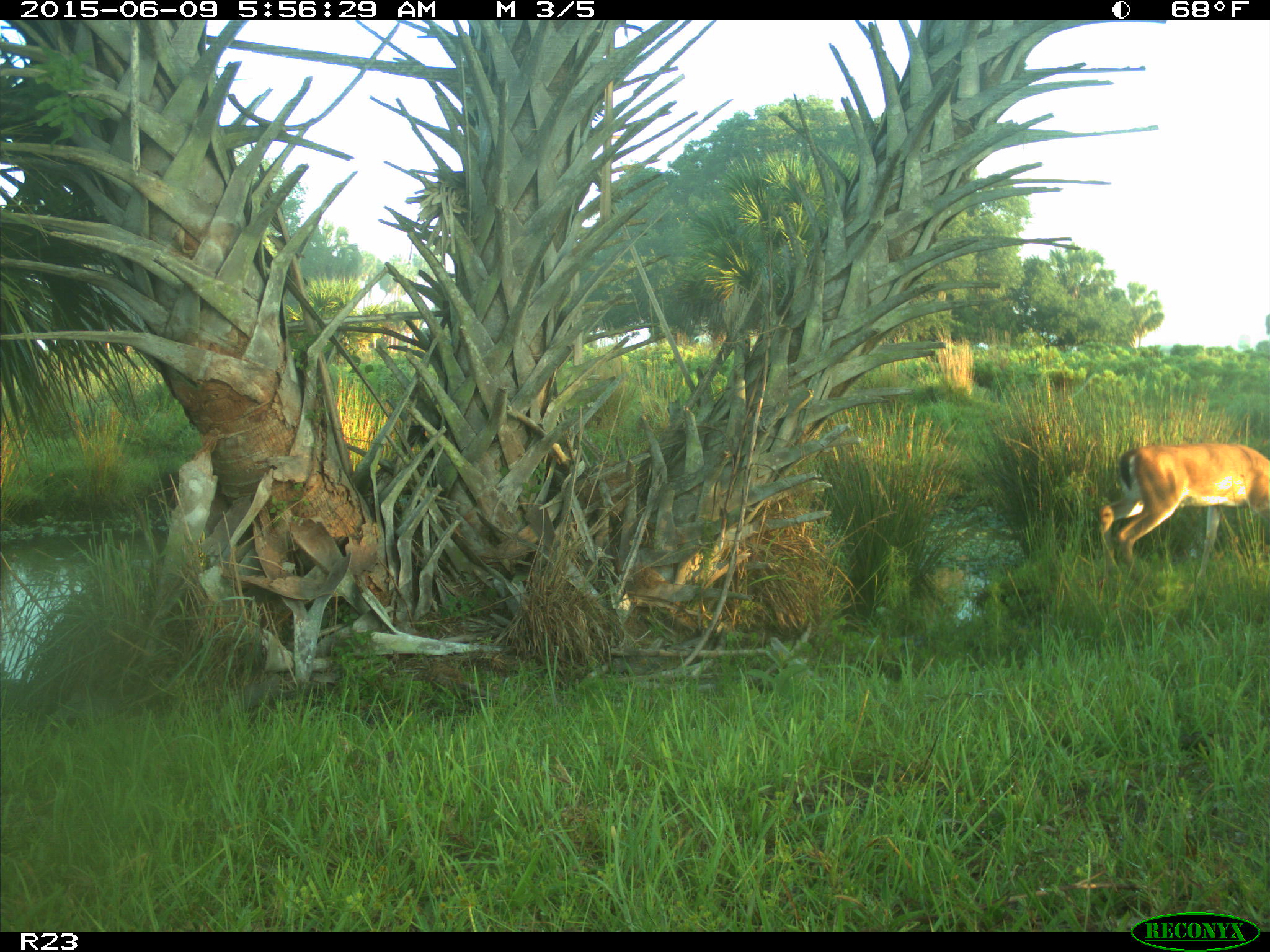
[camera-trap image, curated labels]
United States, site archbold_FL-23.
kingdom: Animalia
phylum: Chordata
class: Mammalia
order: Artiodactyla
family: Bovidae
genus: Bos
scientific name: Bos taurus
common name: domestic cow